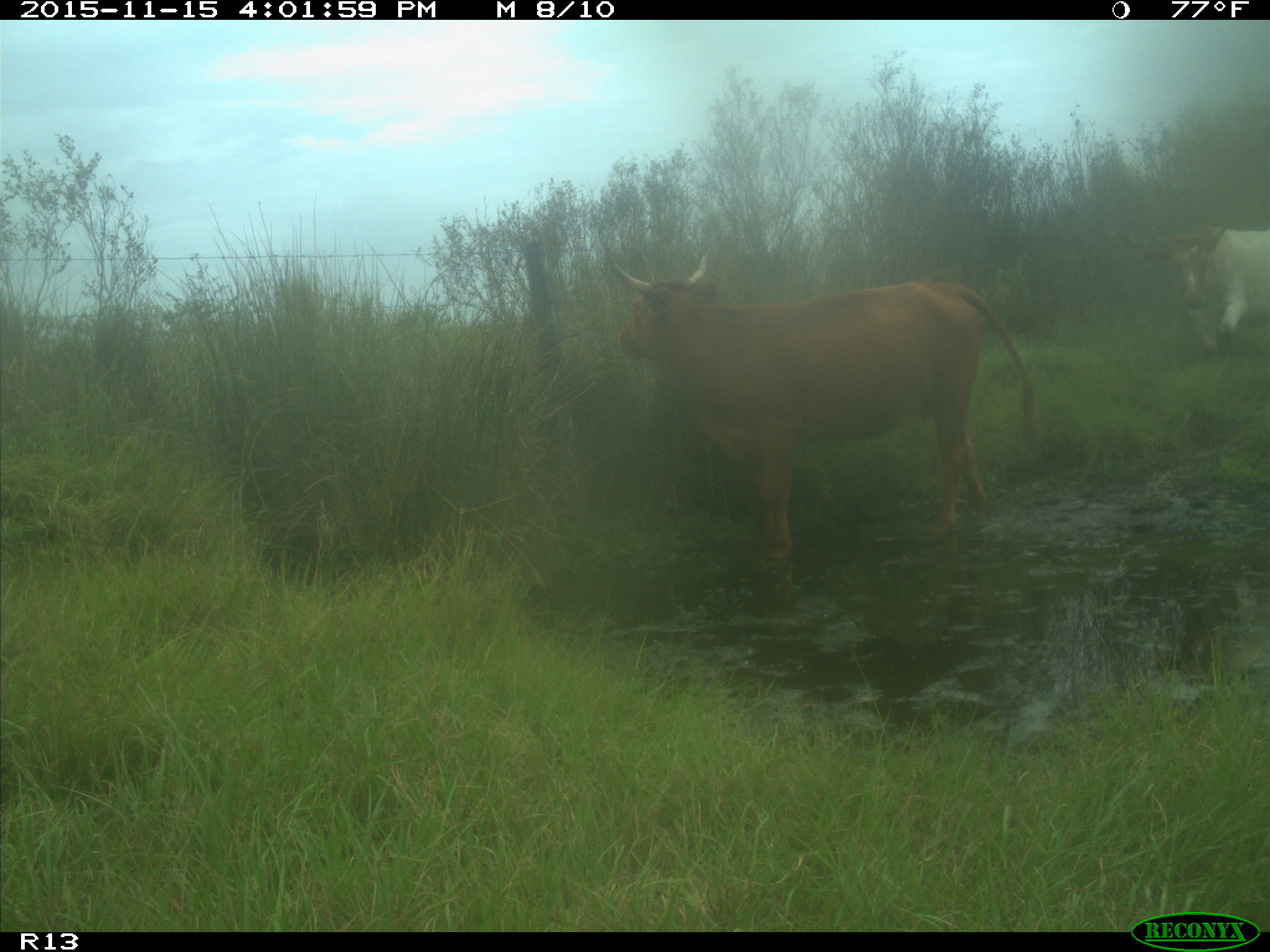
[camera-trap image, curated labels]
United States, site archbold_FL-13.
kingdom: Animalia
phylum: Chordata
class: Mammalia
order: Artiodactyla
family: Bovidae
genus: Bos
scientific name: Bos taurus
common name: domestic cow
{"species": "Bos taurus (domestic cow)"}